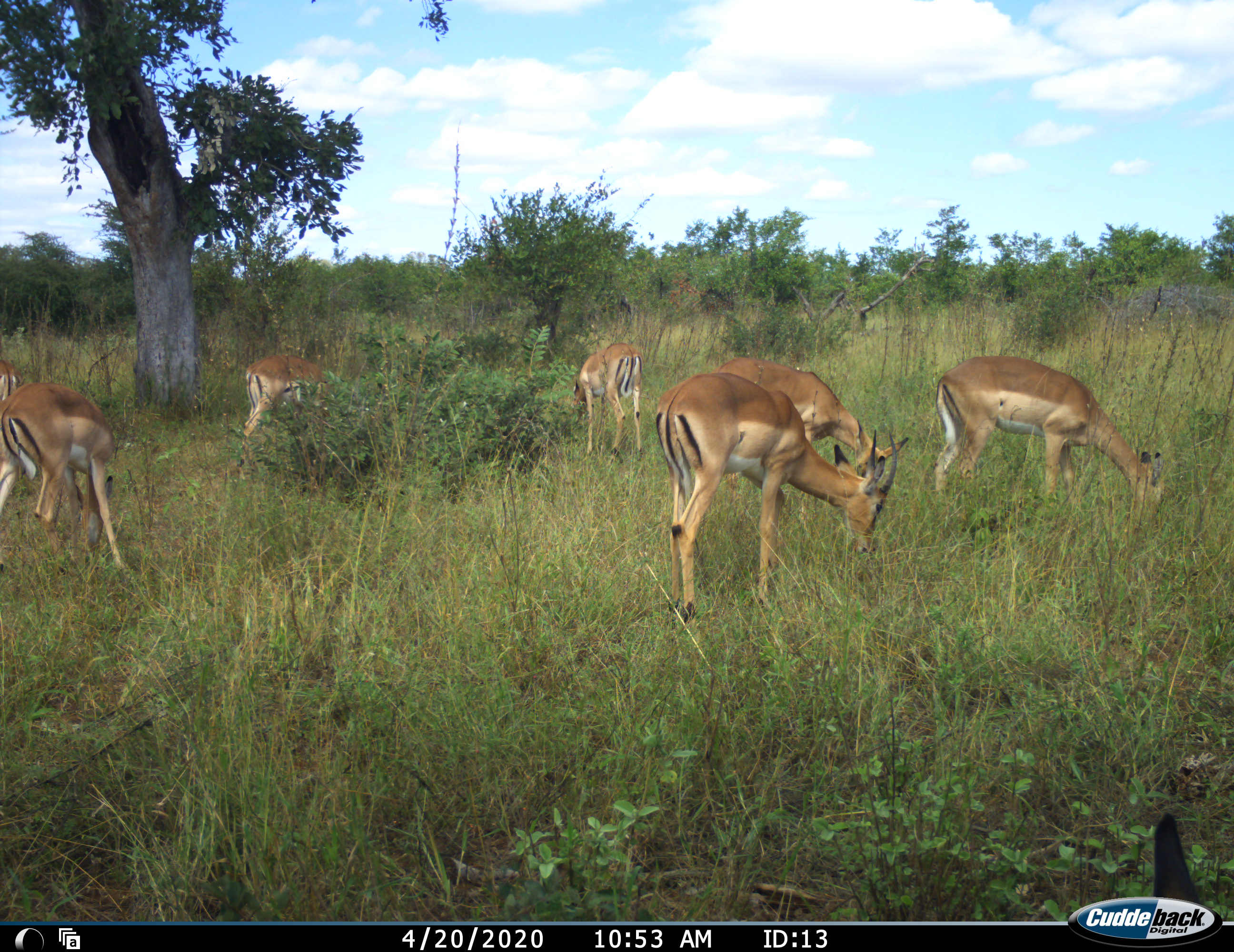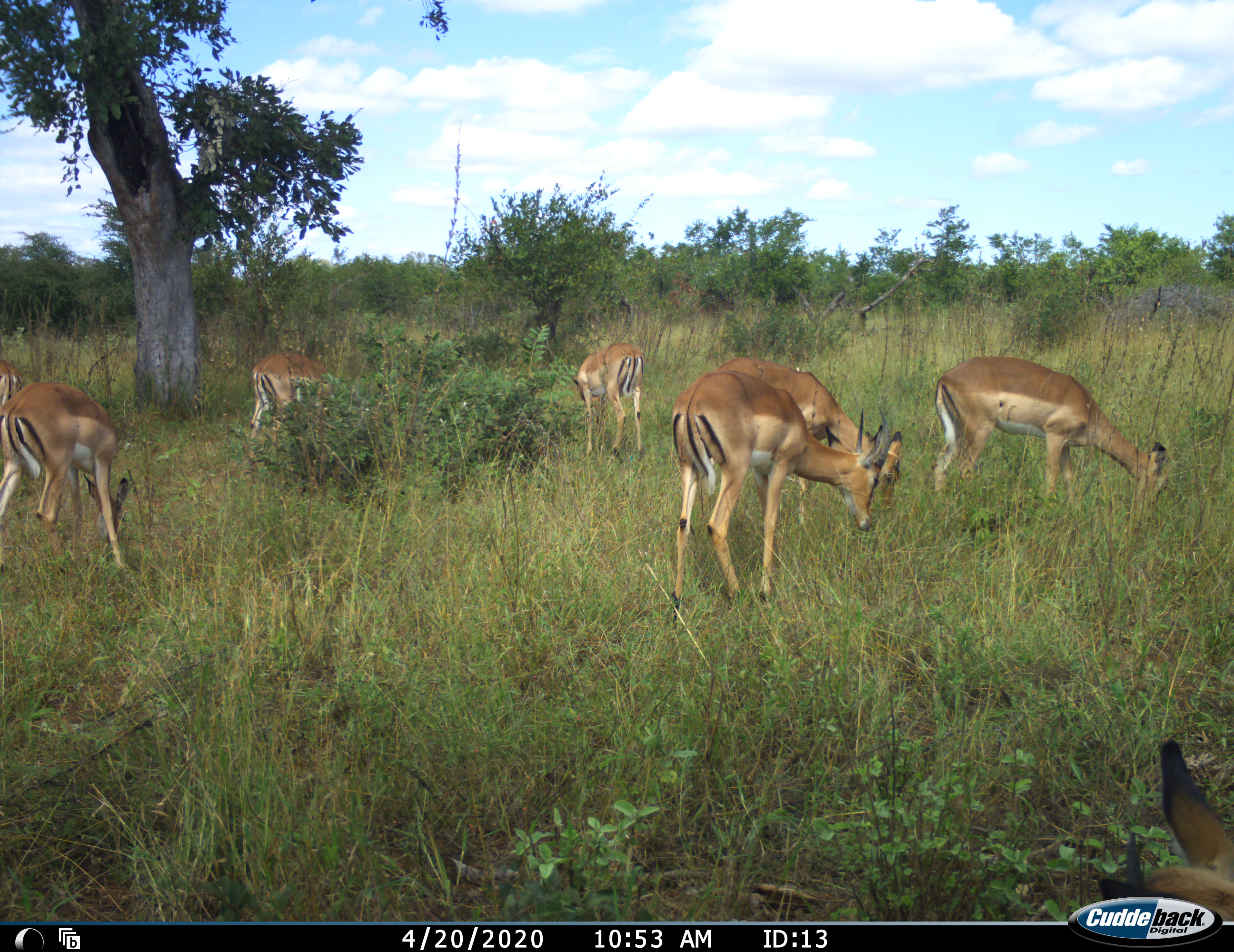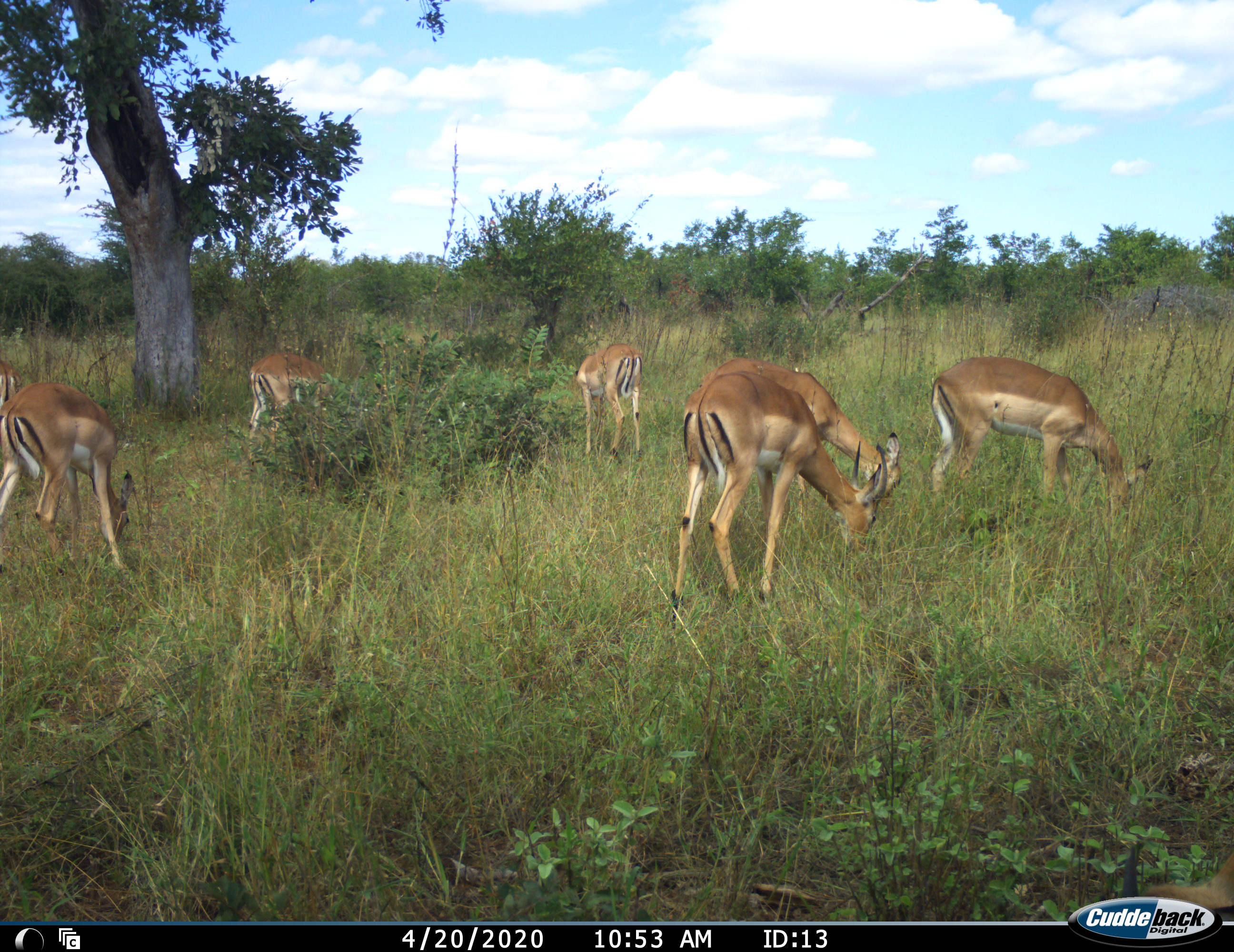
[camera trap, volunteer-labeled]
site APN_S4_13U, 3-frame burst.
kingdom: Animalia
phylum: Chordata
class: Mammalia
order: Artiodactyla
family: Bovidae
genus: Aepyceros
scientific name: Aepyceros melampus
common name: impala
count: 8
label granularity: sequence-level